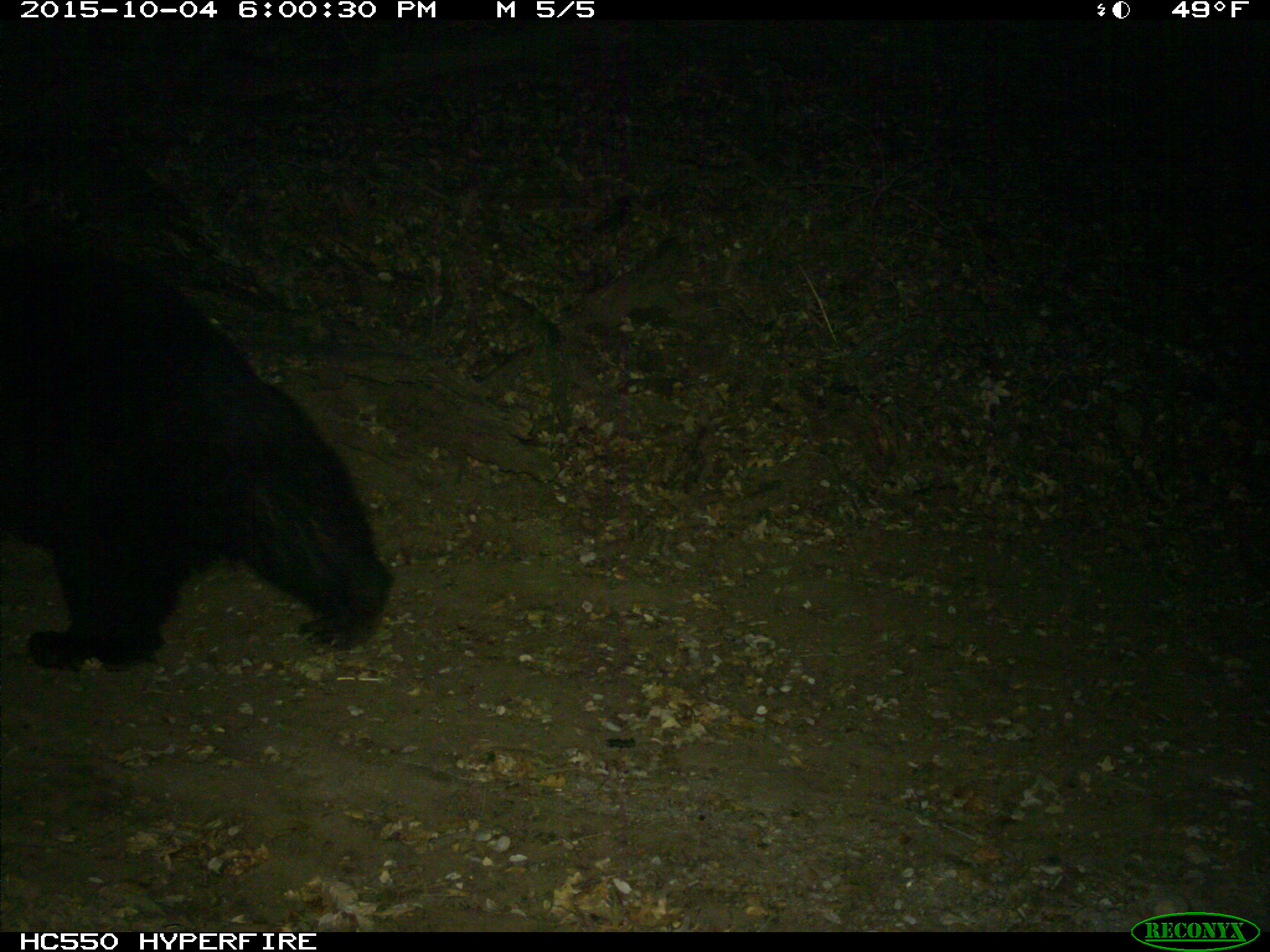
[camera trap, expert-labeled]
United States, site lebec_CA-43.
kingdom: Animalia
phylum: Chordata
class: Mammalia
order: Carnivora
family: Ursidae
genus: Ursus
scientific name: Ursus americanus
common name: american black bear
Ursus americanus (american black bear).